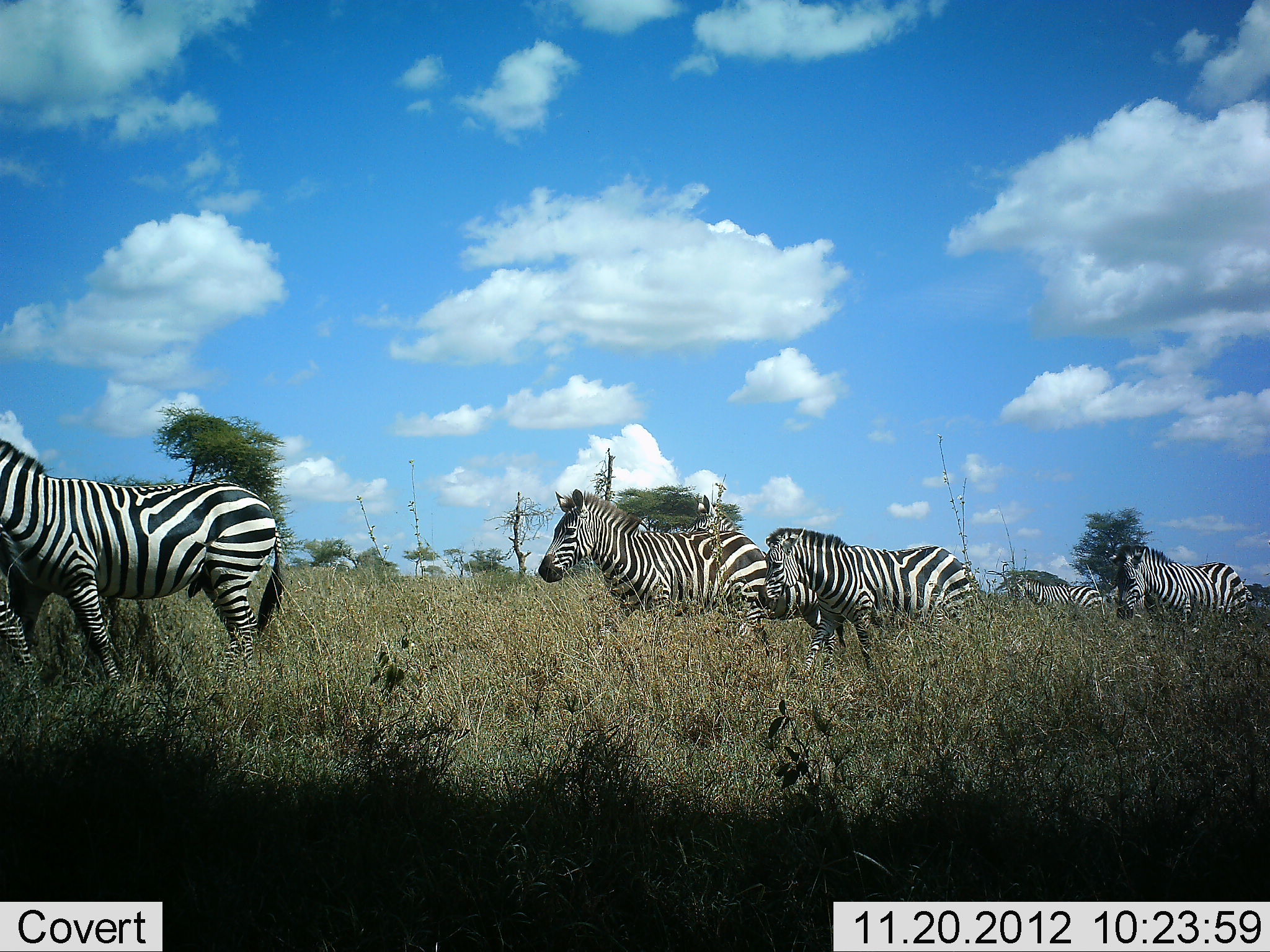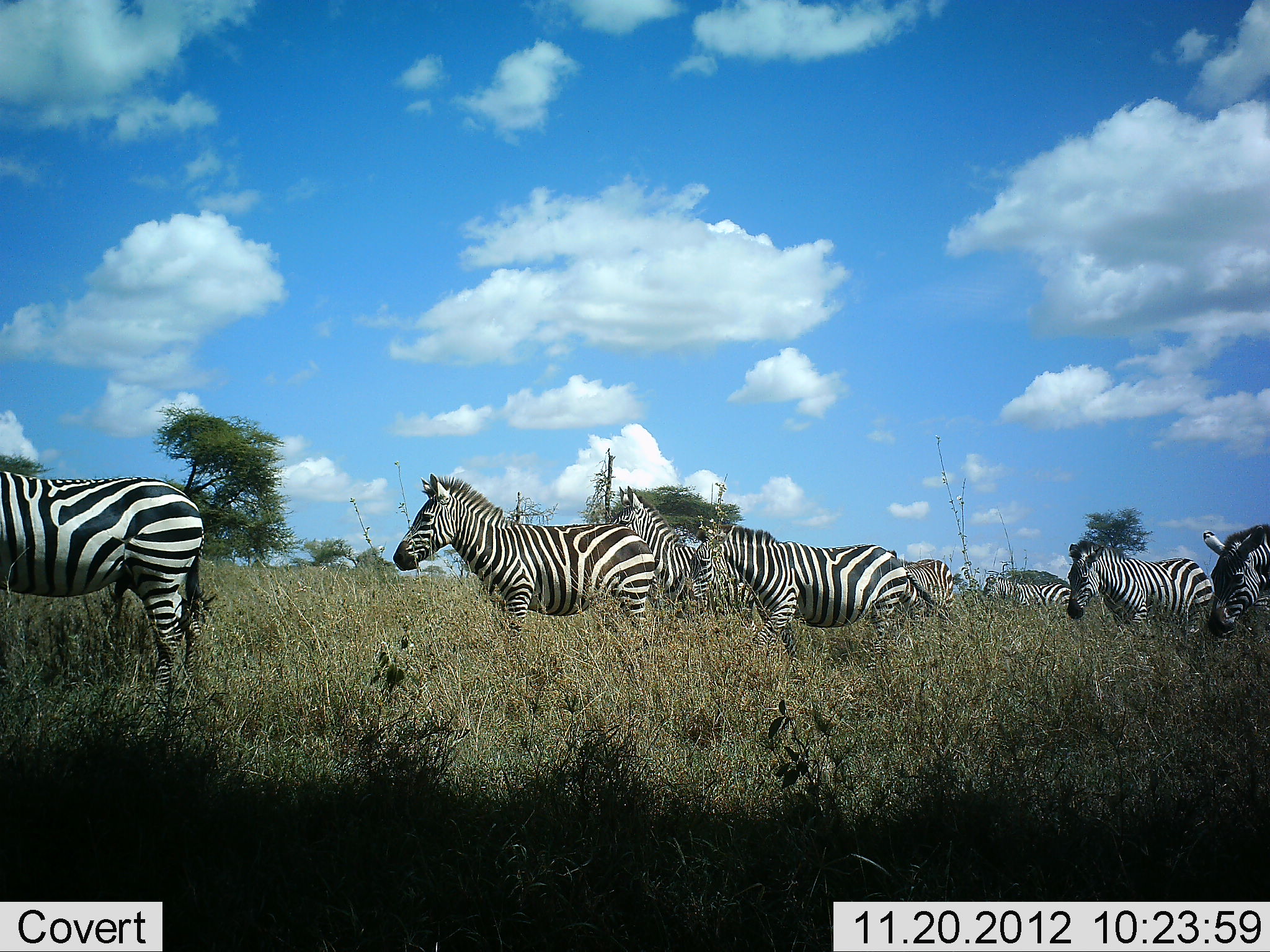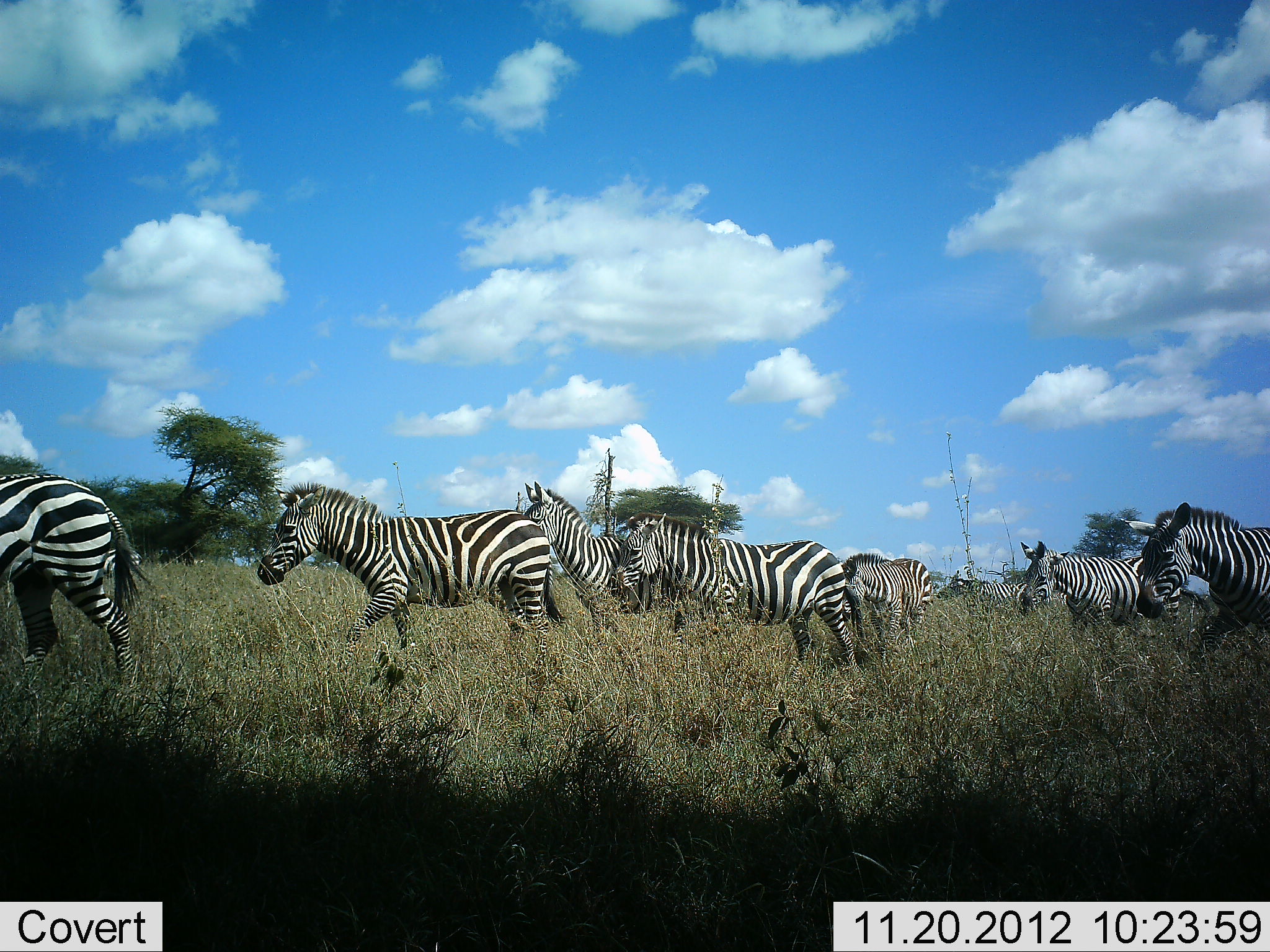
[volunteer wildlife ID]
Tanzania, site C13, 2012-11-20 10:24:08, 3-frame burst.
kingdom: Animalia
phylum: Chordata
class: Mammalia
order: Perissodactyla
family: Equidae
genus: Equus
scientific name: Equus quagga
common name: plains zebra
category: zebra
Zebra (plains zebra) (Equus quagga), count 9. Behavior (volunteer vote fractions): standing 0%, resting 0%, moving 100%, interacting 0%. Young present (vote fraction): 0%. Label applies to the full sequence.